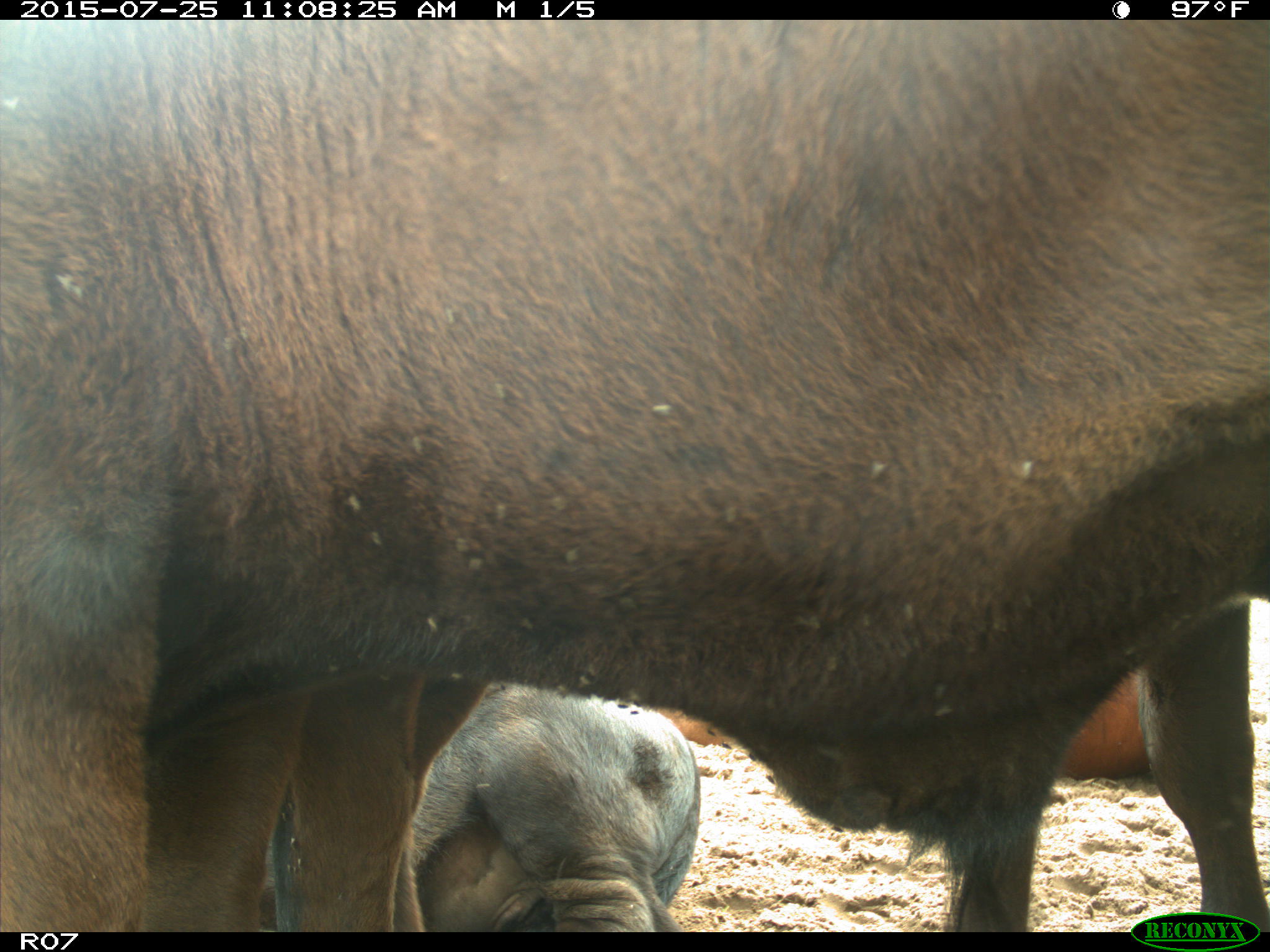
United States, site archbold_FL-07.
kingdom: Animalia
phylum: Chordata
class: Mammalia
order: Artiodactyla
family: Bovidae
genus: Bos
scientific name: Bos taurus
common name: domestic cow